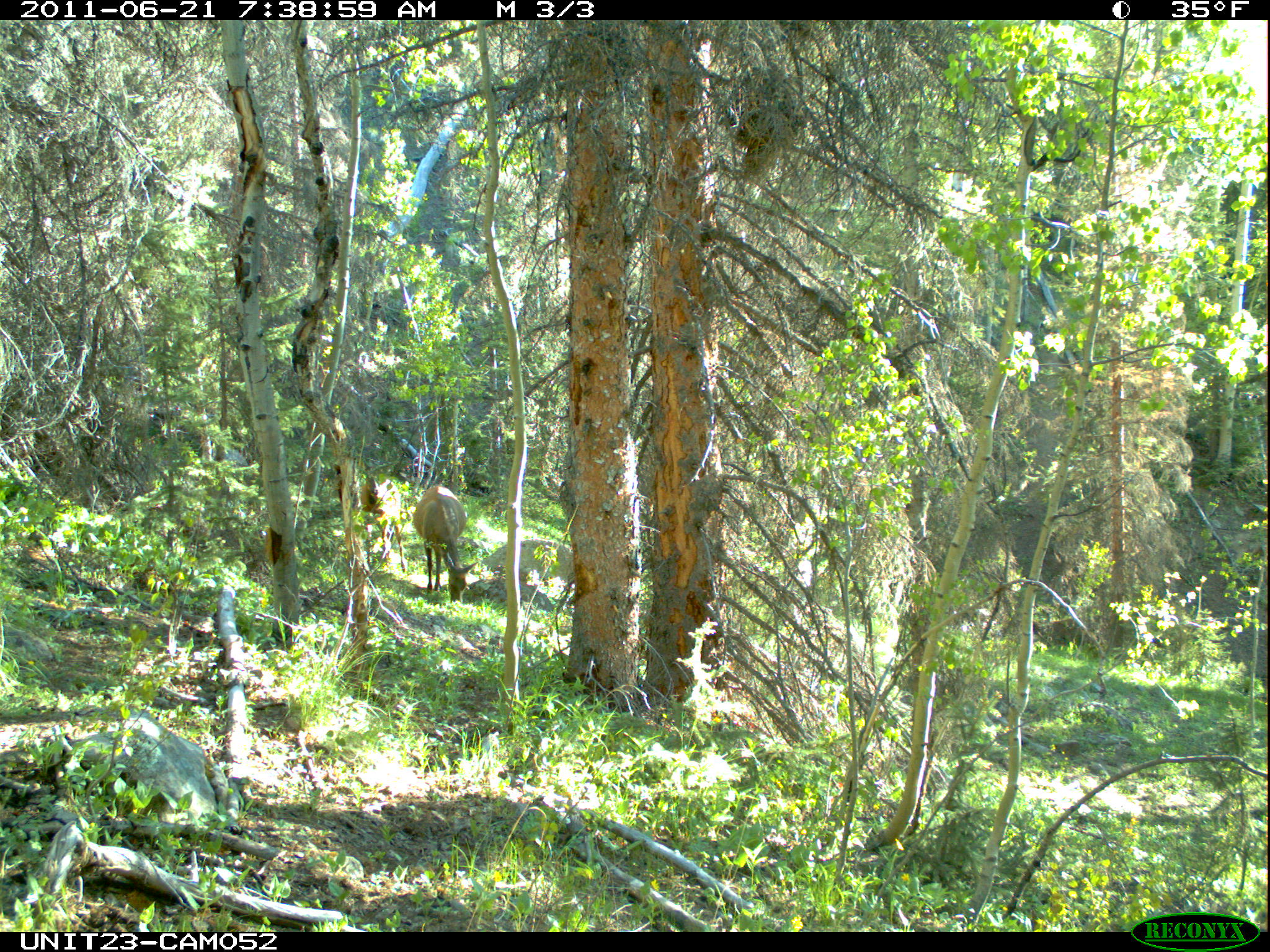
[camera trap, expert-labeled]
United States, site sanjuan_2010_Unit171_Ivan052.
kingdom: Animalia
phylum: Chordata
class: Mammalia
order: Artiodactyla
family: Cervidae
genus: Cervus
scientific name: Cervus elaphus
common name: red deer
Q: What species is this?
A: Cervus elaphus (red deer).